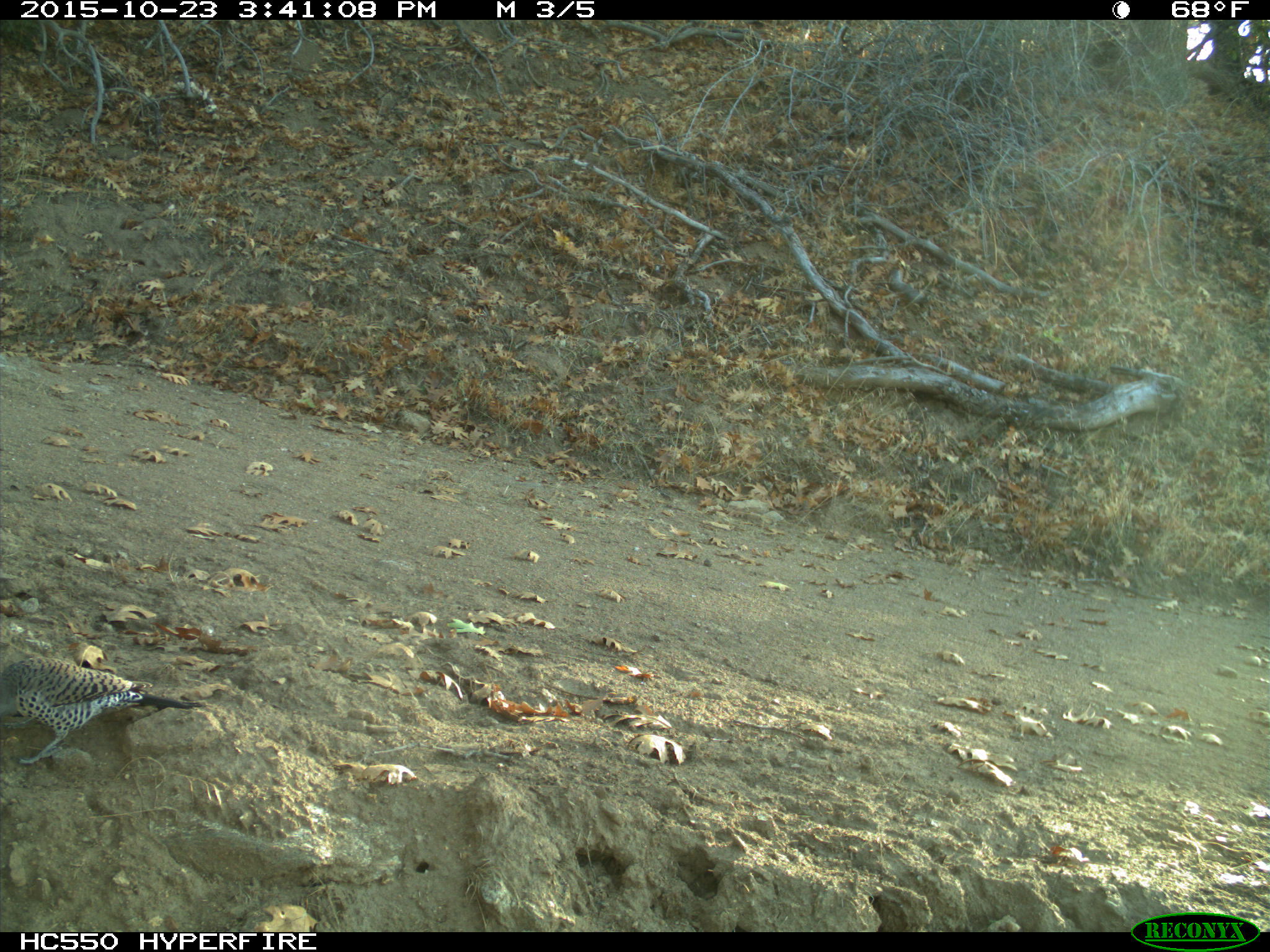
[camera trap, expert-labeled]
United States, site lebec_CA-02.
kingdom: Animalia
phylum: Chordata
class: Aves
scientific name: Aves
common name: birds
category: unidentified bird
Unidentified bird (birds) (Aves).